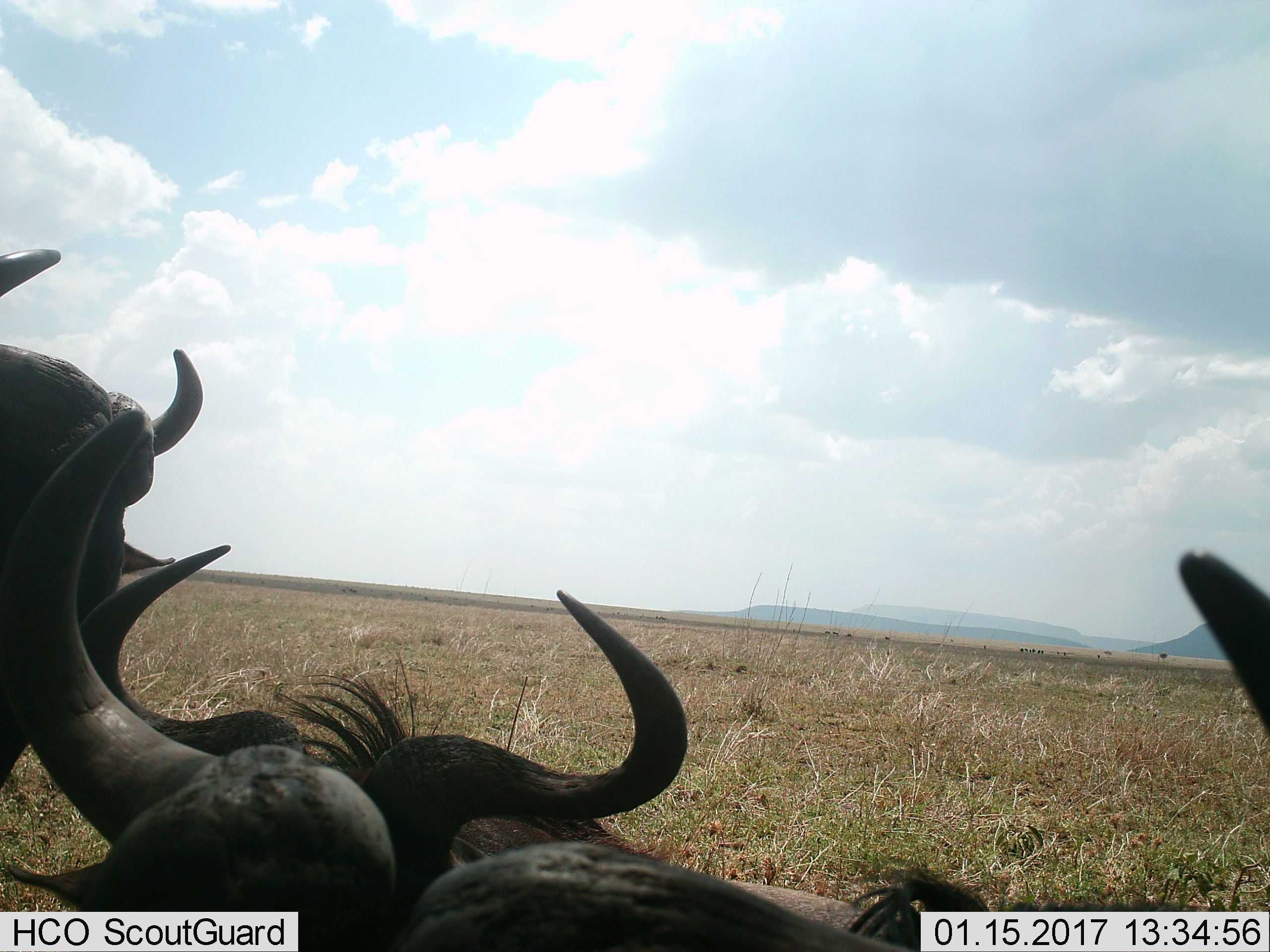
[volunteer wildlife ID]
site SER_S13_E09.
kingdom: Animalia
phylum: Chordata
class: Mammalia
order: Artiodactyla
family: Bovidae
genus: Connochaetes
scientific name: Connochaetes taurinus taurinus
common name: blue wildebeest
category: wildebeestblue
Wildebeestblue (blue wildebeest) (Connochaetes taurinus taurinus), count 3. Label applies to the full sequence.